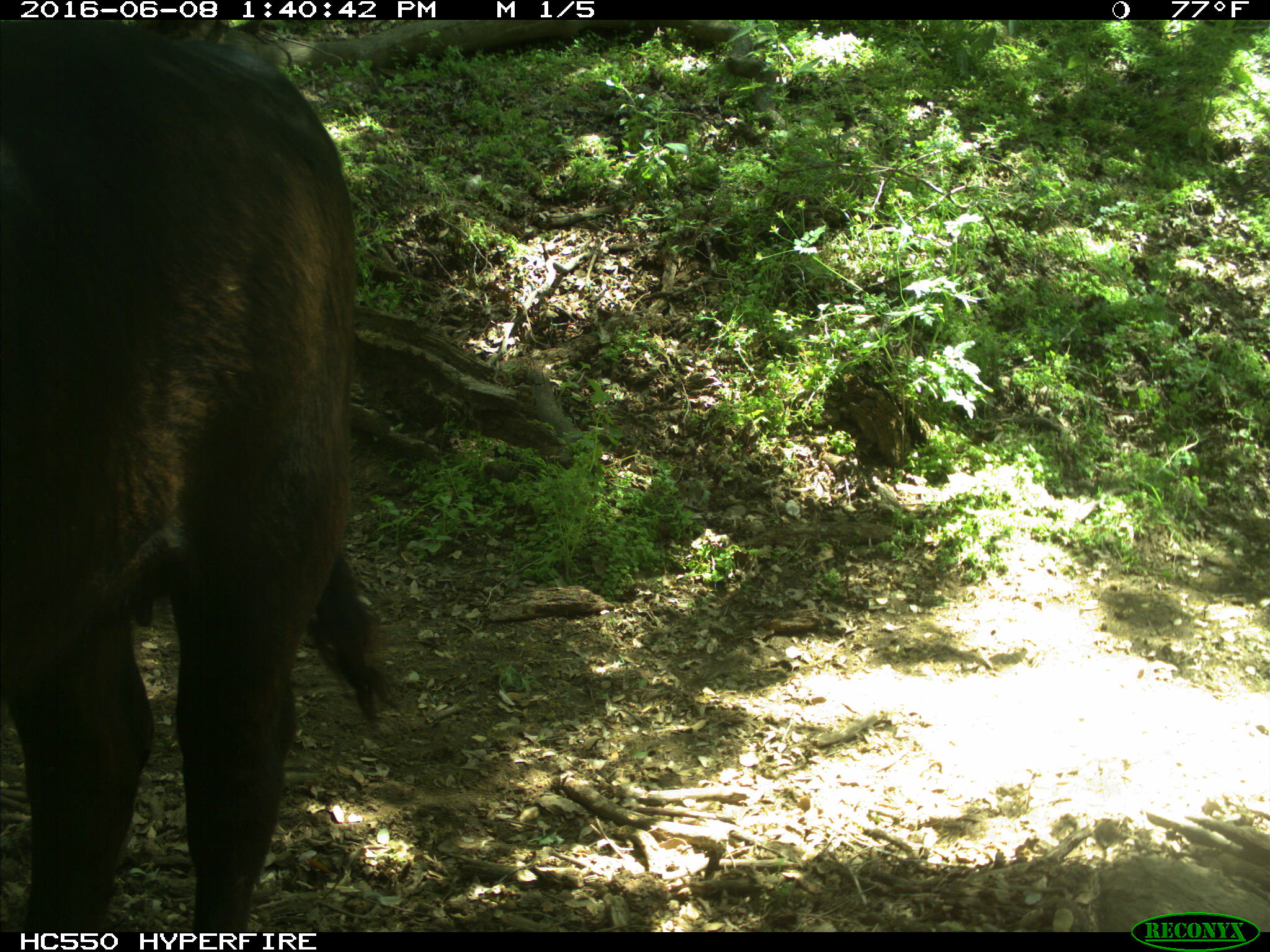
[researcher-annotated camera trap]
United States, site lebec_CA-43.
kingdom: Animalia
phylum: Chordata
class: Mammalia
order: Artiodactyla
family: Bovidae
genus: Bos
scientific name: Bos taurus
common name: domestic cow